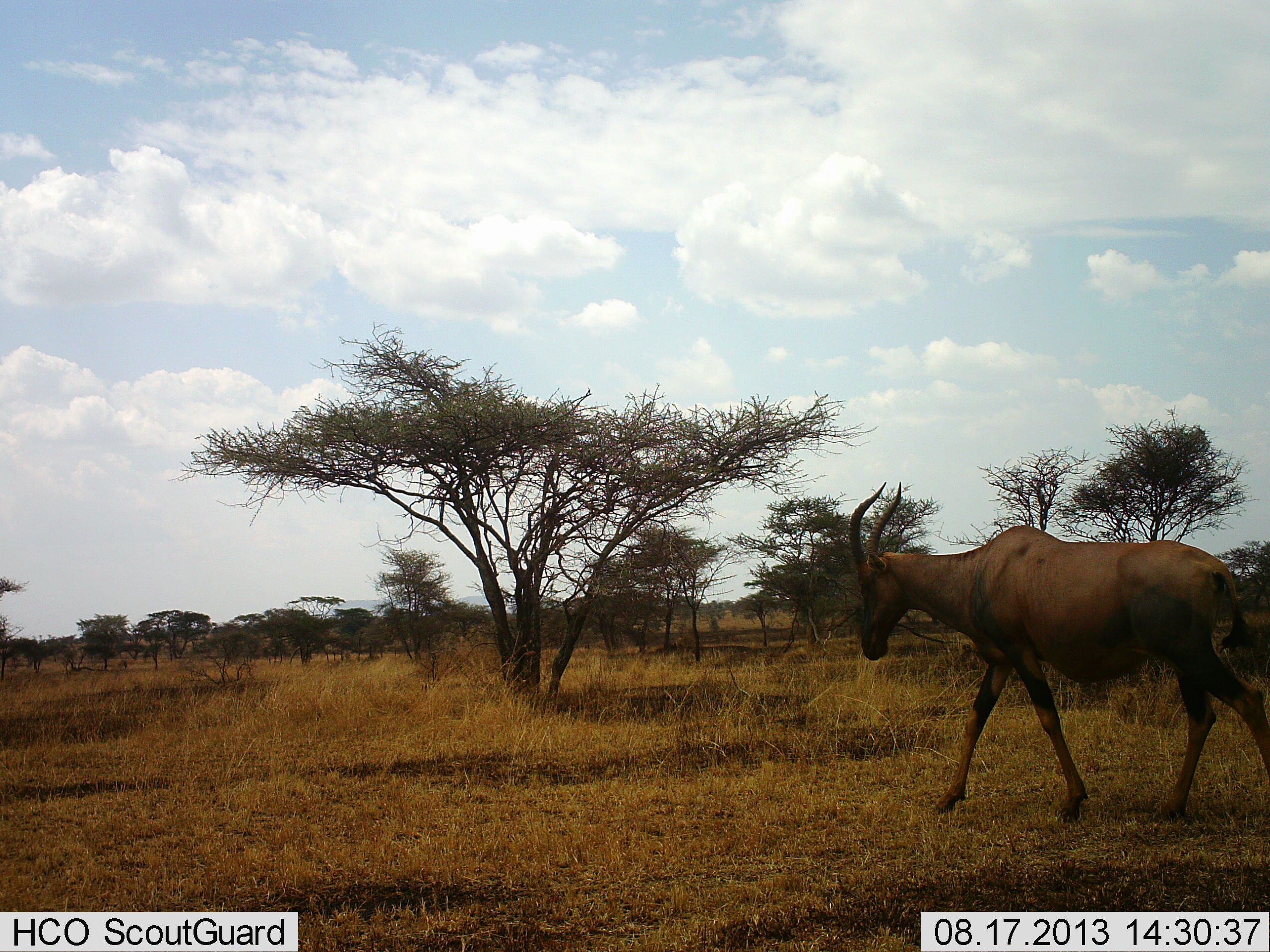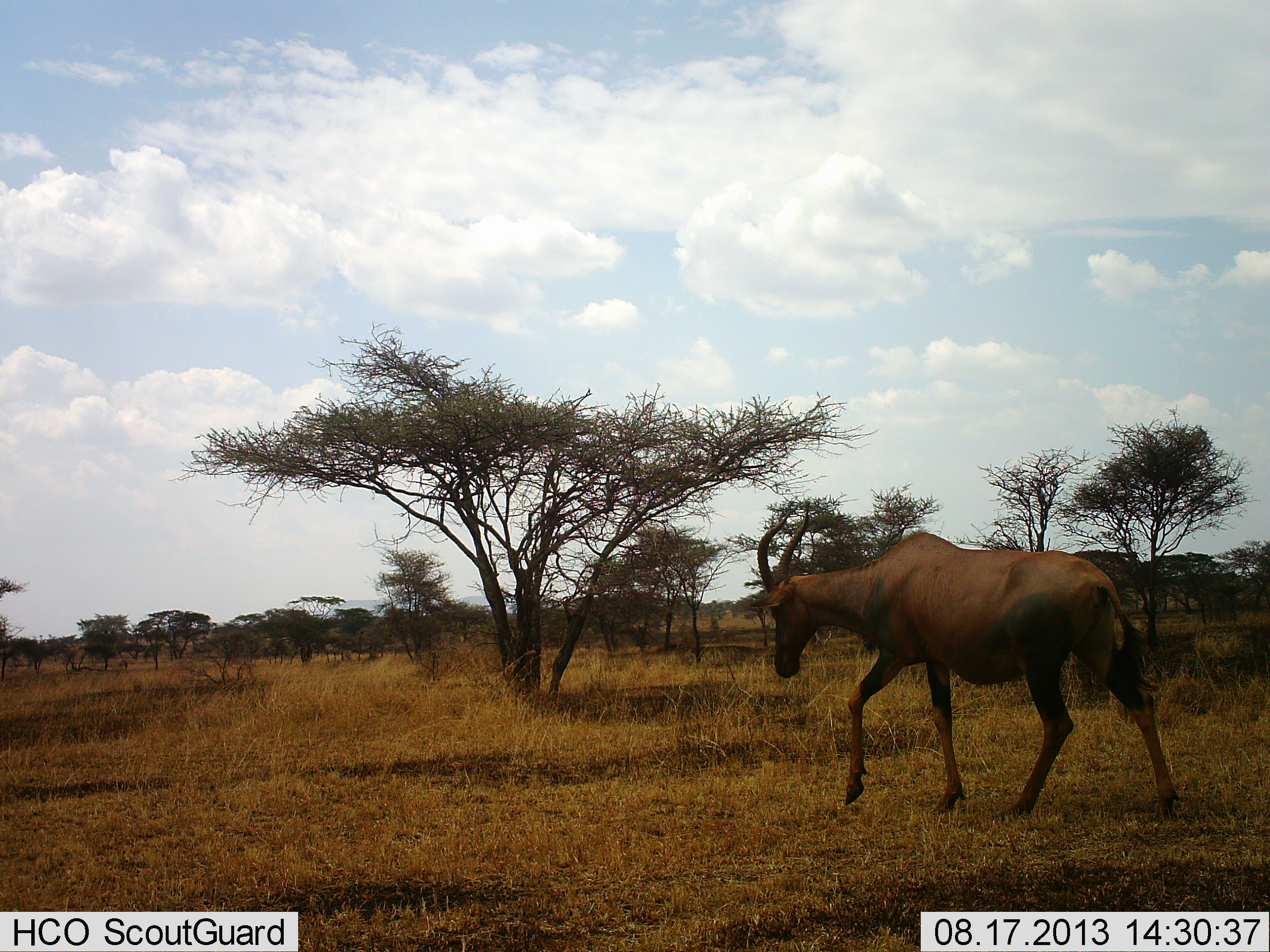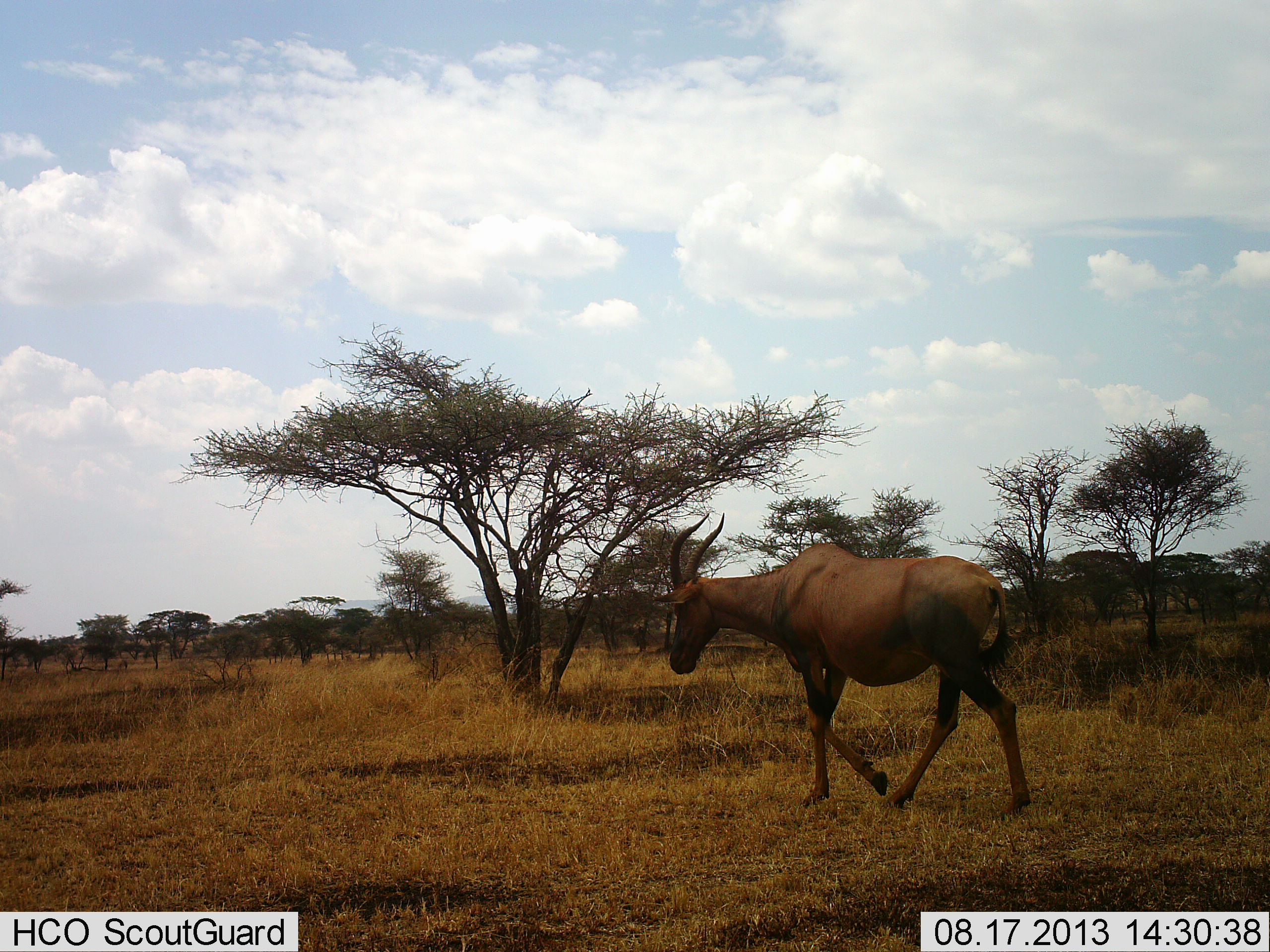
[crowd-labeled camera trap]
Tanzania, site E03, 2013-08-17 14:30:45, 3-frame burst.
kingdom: Animalia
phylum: Chordata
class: Mammalia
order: Artiodactyla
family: Bovidae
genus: Damaliscus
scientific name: Damaliscus lunatus jimela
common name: topi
Topi (Damaliscus lunatus jimela), count 1. Behavior (volunteer vote fractions): standing 0%, resting 0%, moving 100%, interacting 0%. Young present (vote fraction): 0%. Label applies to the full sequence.